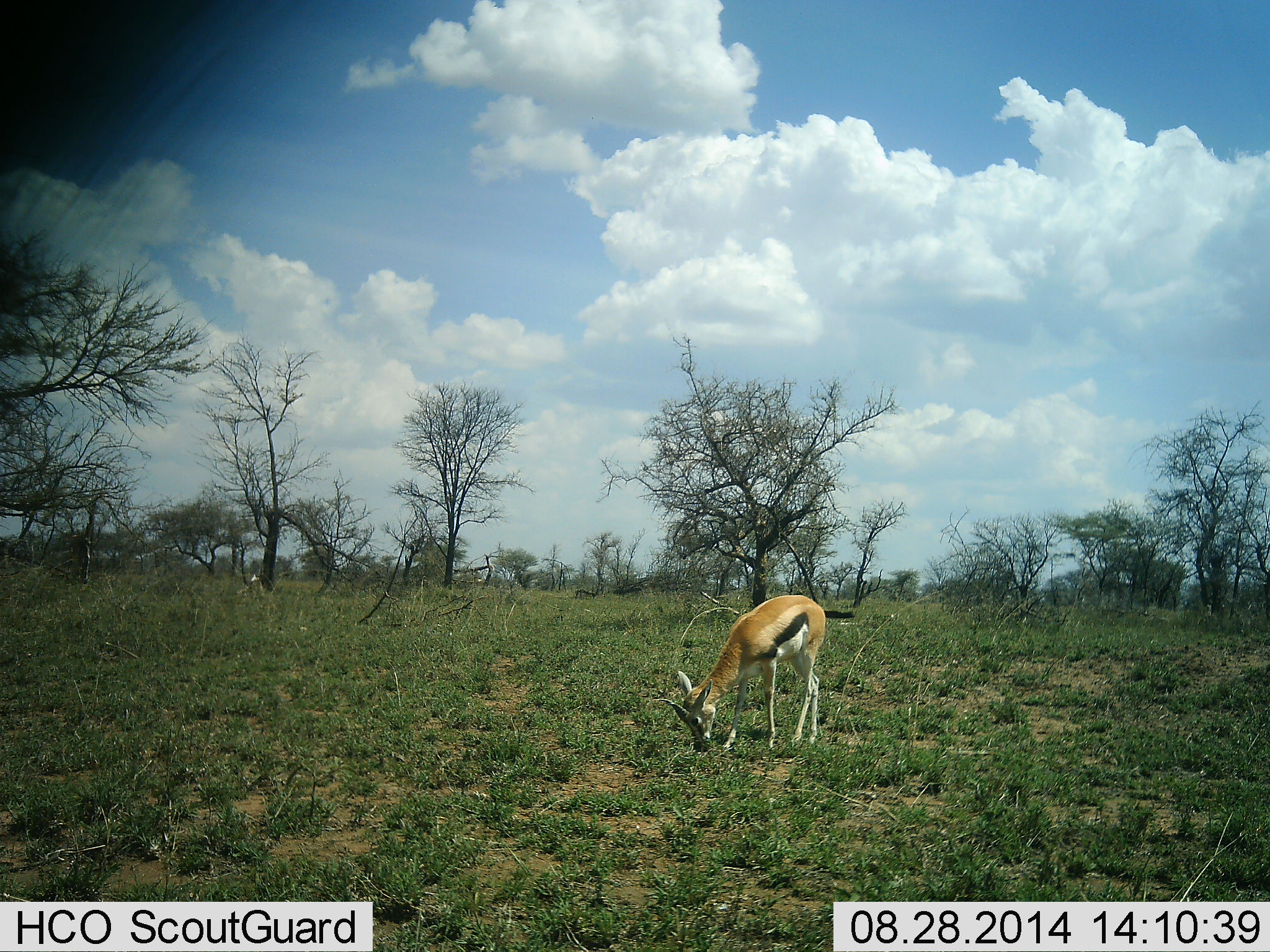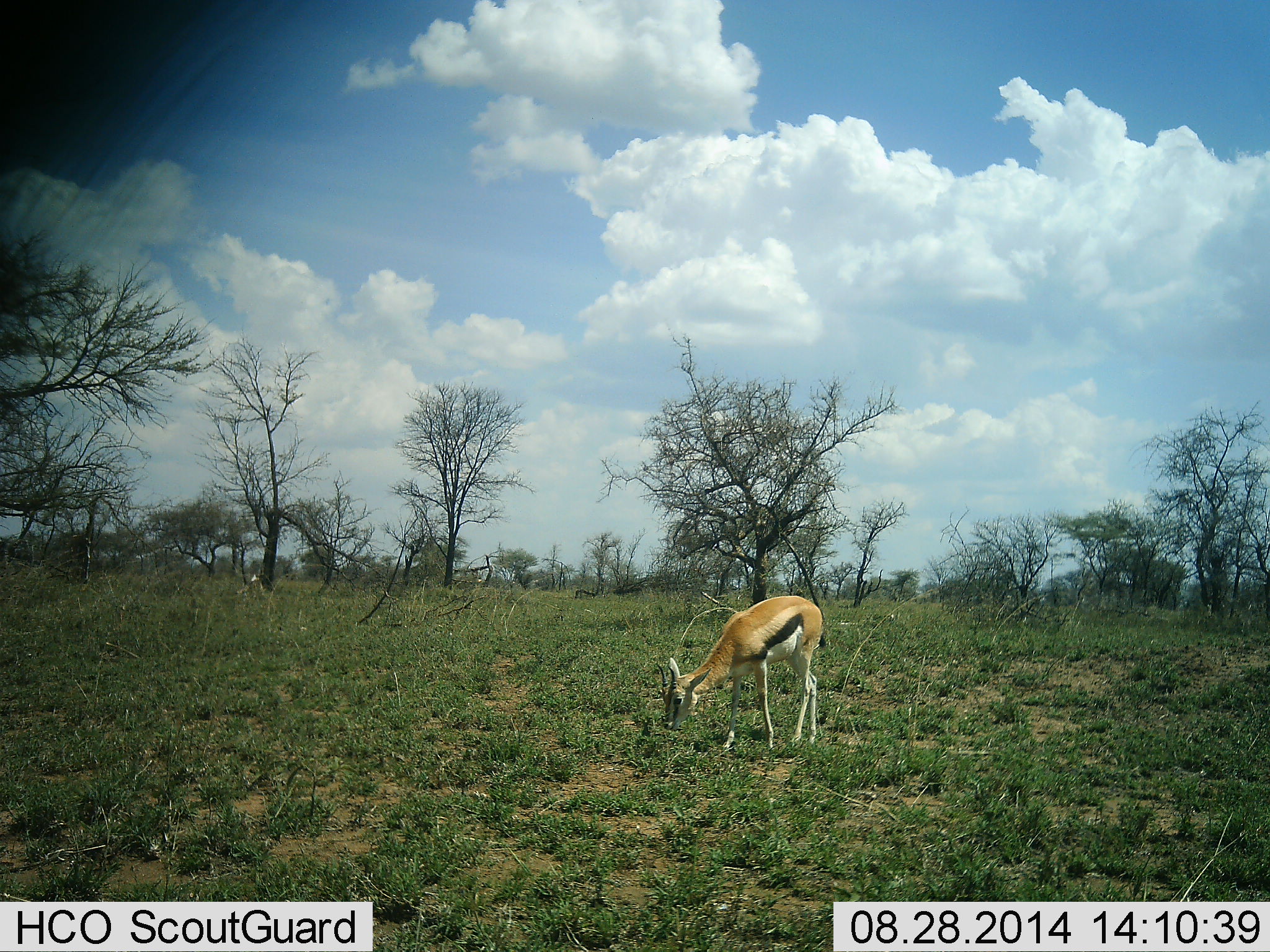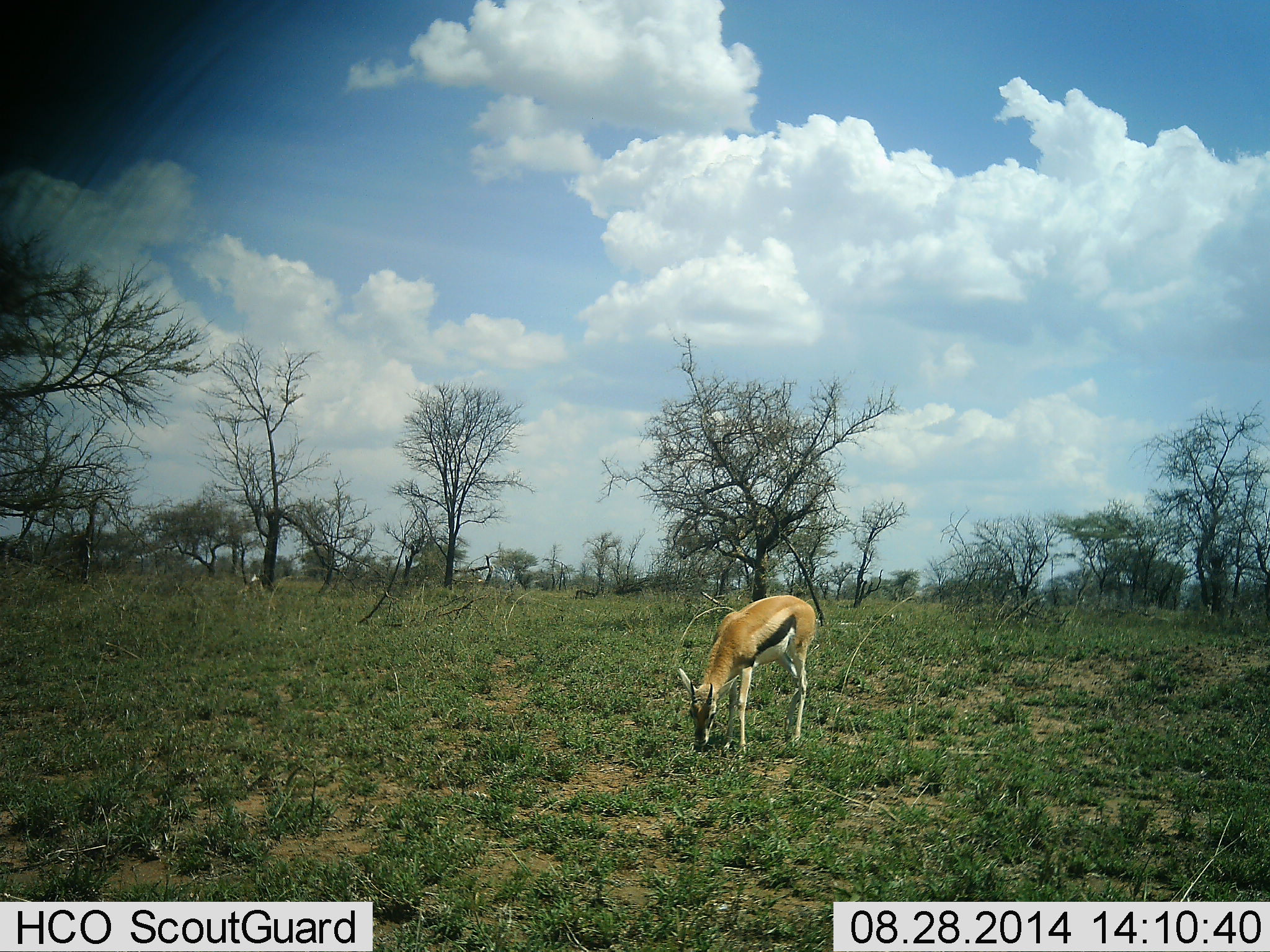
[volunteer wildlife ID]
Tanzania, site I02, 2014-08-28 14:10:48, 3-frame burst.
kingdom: Animalia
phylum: Chordata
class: Mammalia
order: Artiodactyla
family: Bovidae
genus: Eudorcas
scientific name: Eudorcas thomsonii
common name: thomson's gazelle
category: gazellethomsons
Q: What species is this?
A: Gazellethomsons (thomson's gazelle) (Eudorcas thomsonii).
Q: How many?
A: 1.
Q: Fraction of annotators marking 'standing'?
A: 50%.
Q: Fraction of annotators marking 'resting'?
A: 0%.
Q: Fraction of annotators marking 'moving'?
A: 0%.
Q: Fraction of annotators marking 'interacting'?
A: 0%.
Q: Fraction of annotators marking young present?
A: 0%.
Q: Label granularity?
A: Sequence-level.